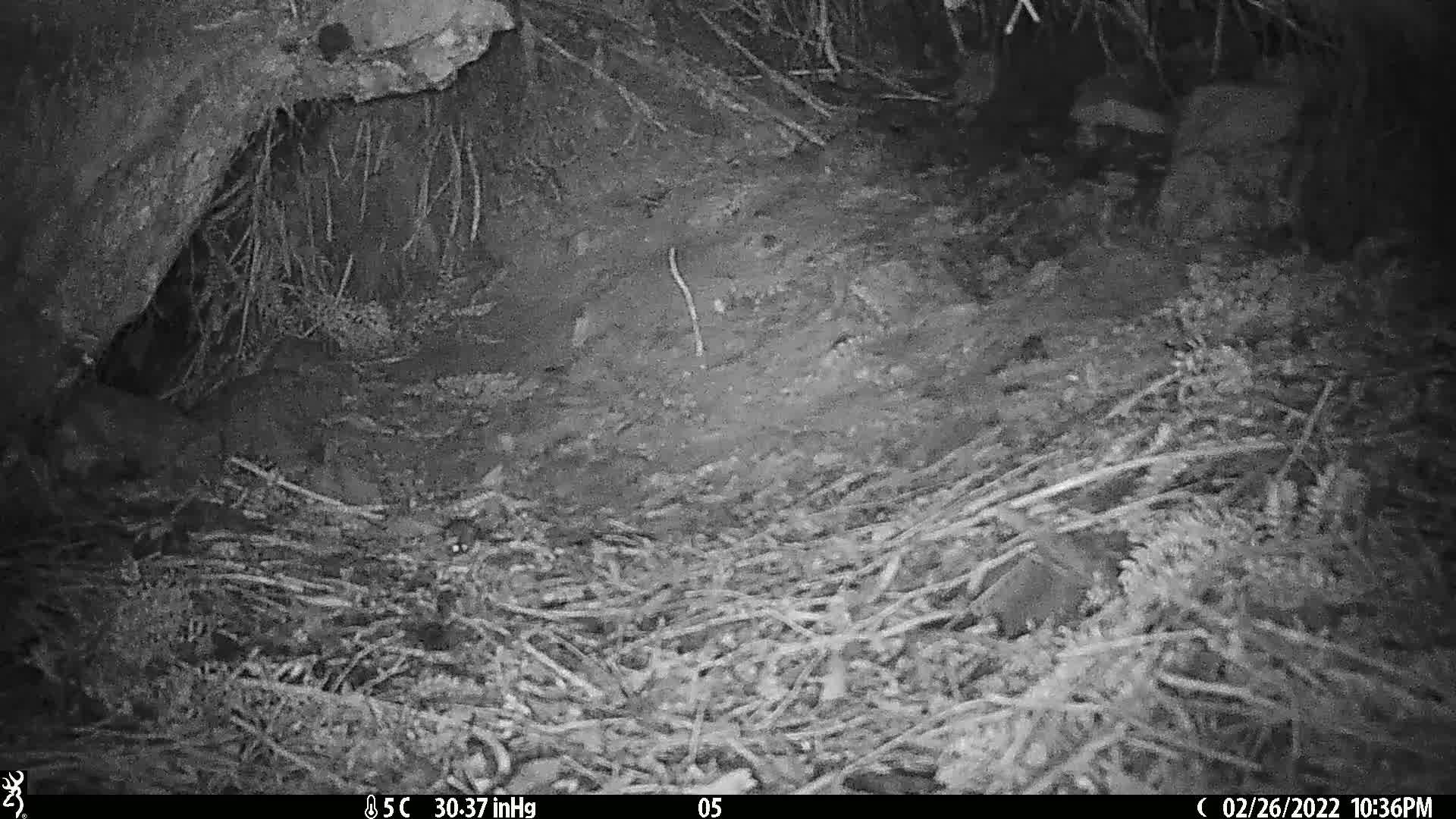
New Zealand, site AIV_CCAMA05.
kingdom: Animalia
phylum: Chordata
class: Mammalia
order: Rodentia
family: Muridae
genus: Mus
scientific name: Mus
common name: mouse